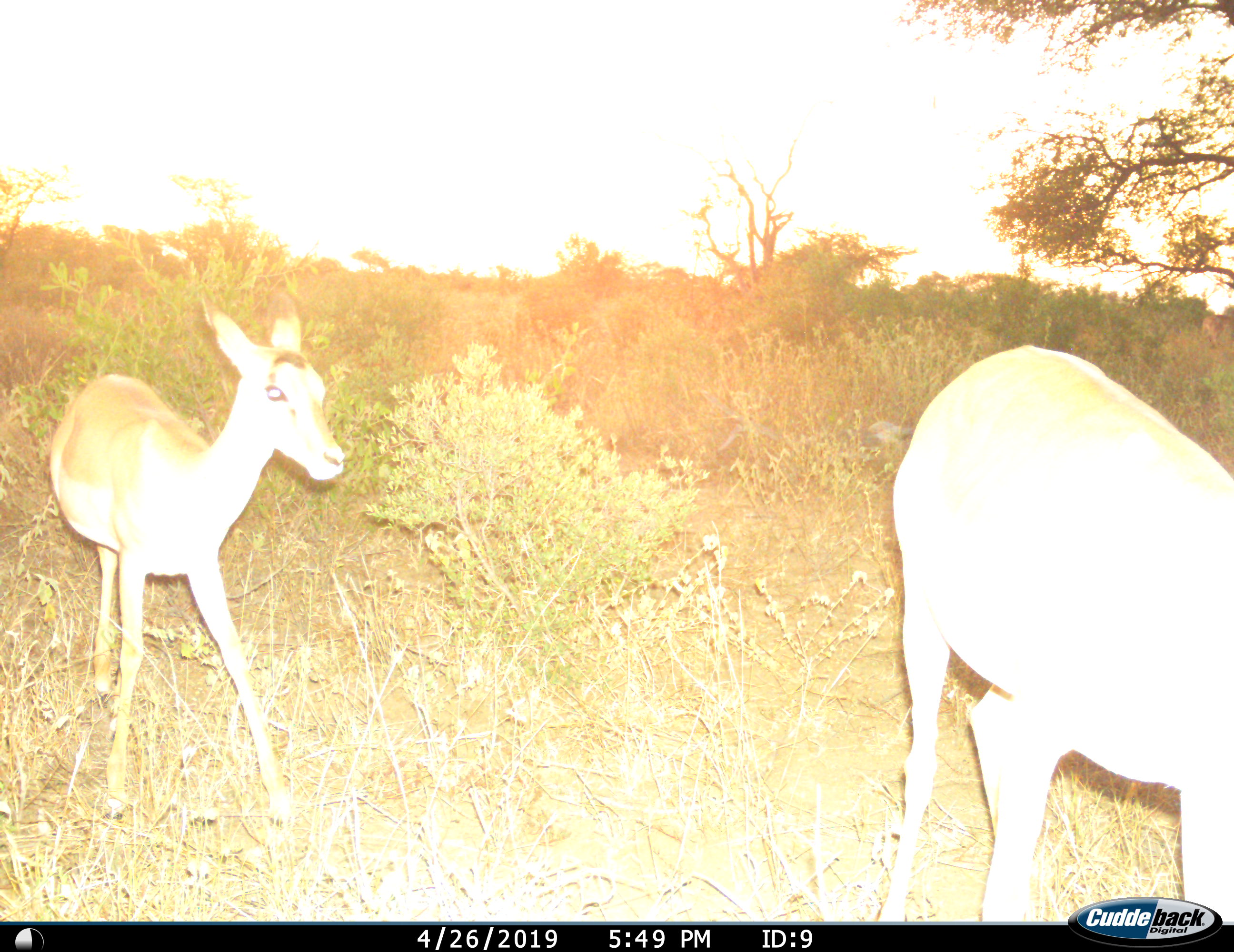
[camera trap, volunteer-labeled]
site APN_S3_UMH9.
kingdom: Animalia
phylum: Chordata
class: Mammalia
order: Artiodactyla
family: Bovidae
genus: Aepyceros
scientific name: Aepyceros melampus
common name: impala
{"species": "impala (Aepyceros melampus)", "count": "2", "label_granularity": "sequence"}